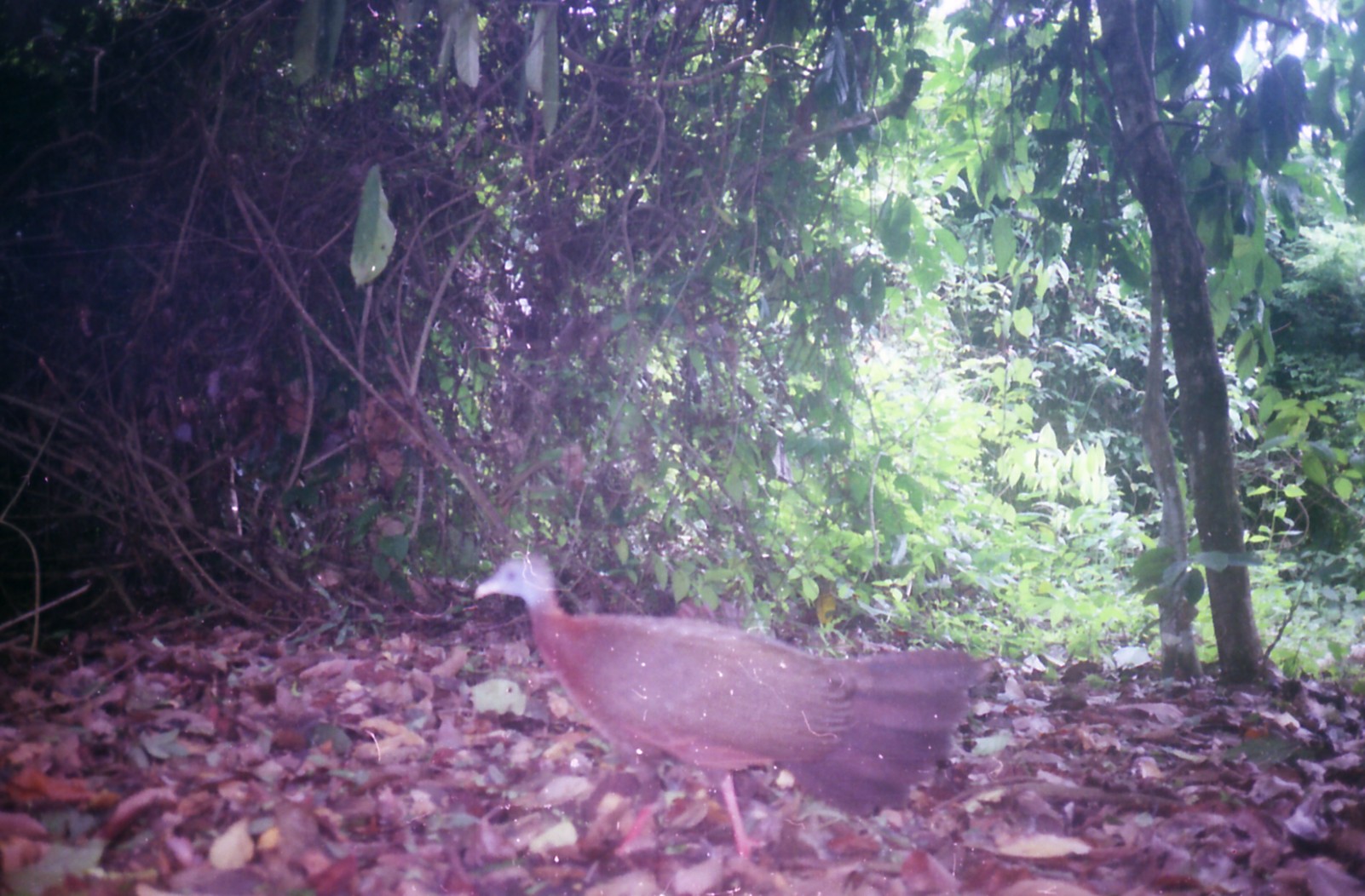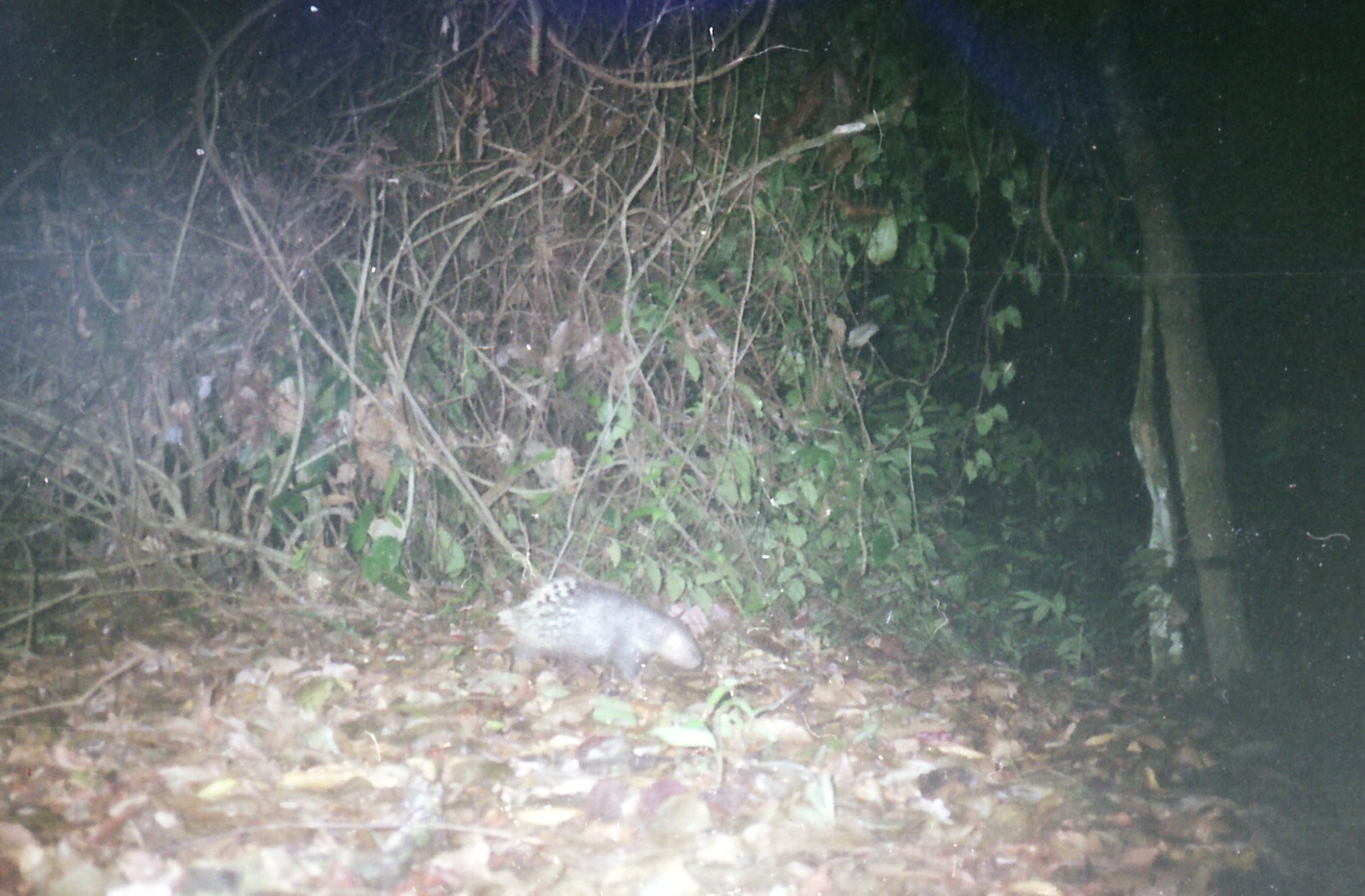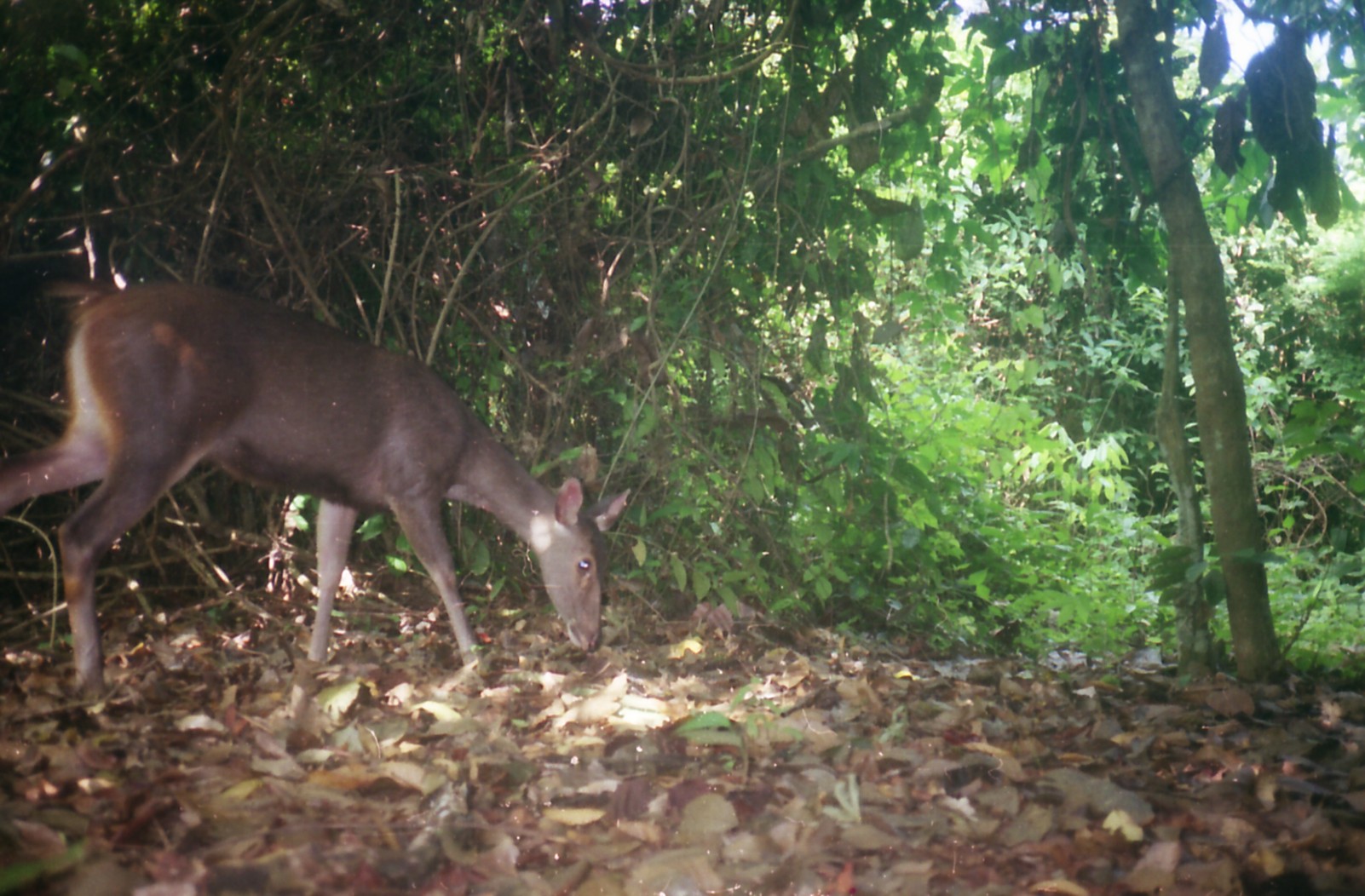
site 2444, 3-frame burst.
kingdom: Animalia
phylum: Chordata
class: Aves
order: Galliformes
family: Phasianidae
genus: Argusianus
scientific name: Argusianus argus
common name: great argus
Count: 1.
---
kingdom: Animalia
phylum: Chordata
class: Mammalia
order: Rodentia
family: Hystricidae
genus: Hystrix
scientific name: Hystrix brachyura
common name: east asian porcupine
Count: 1.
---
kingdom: Animalia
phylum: Chordata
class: Mammalia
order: Artiodactyla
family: Cervidae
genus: Rusa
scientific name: Rusa unicolor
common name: sambar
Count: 1.